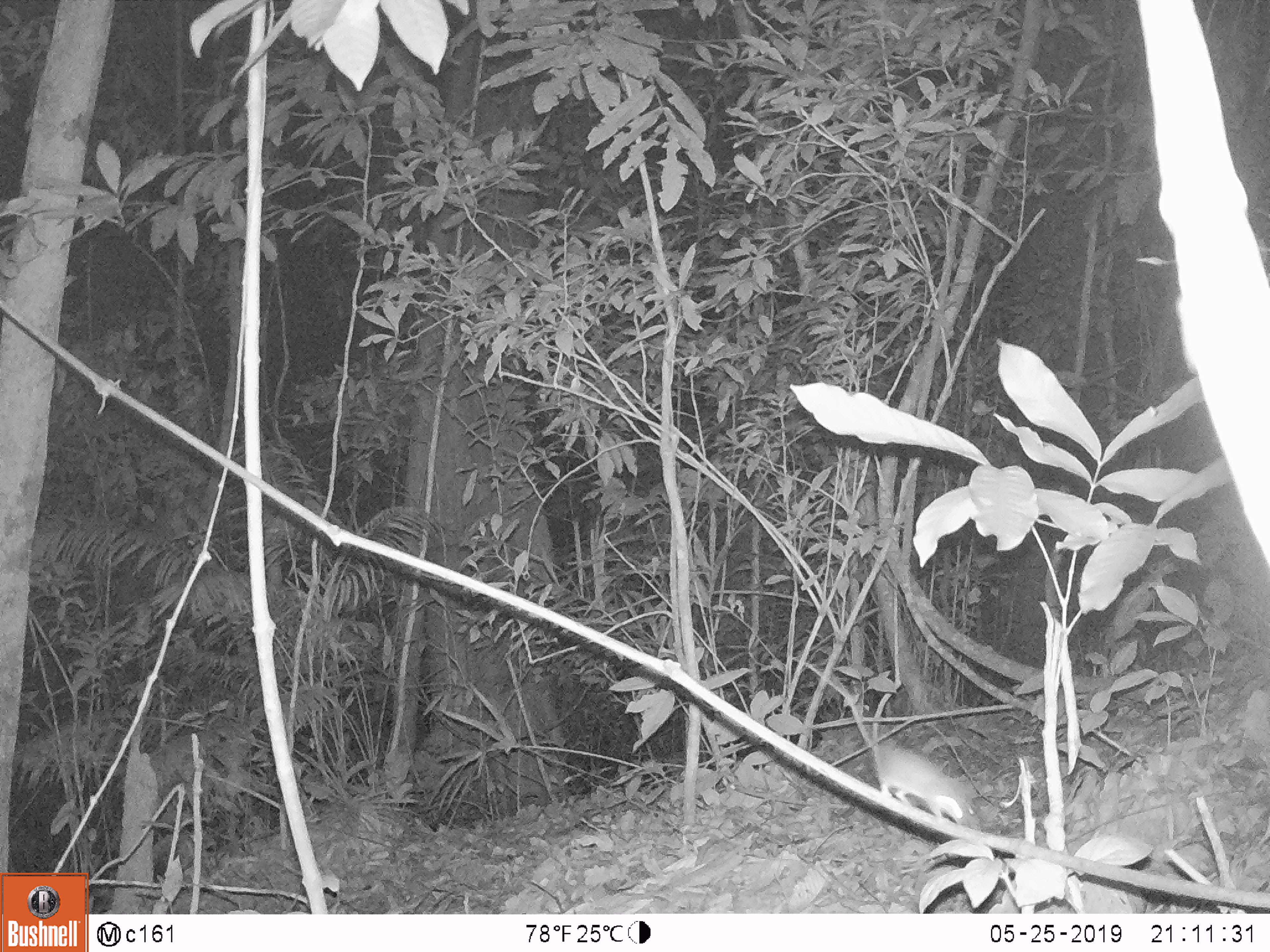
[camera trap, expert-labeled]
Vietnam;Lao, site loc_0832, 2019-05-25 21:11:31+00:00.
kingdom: Animalia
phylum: Chordata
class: Mammalia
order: Rodentia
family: Muridae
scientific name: Muridae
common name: old-world mice and rats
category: unidentified murid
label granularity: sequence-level